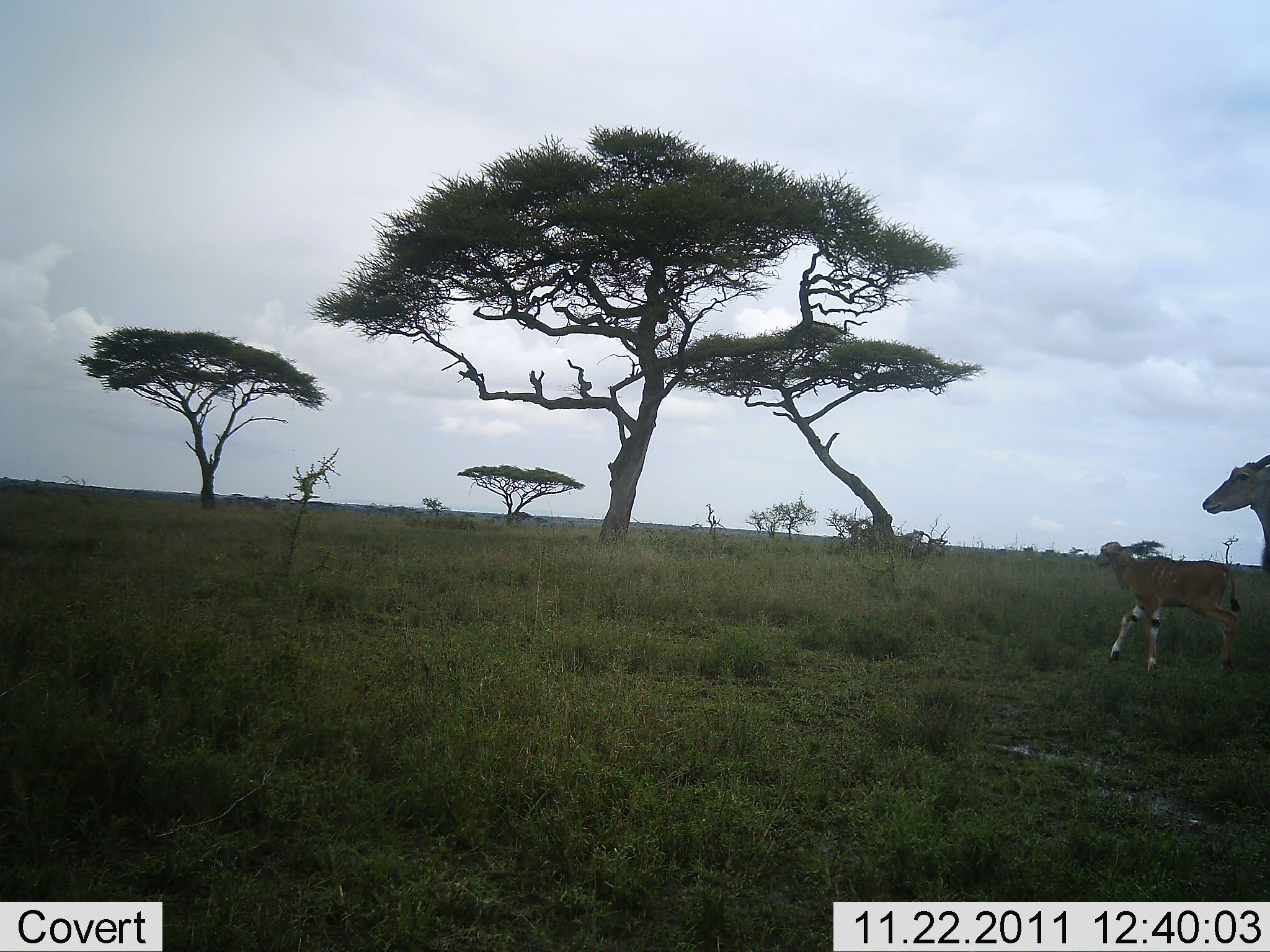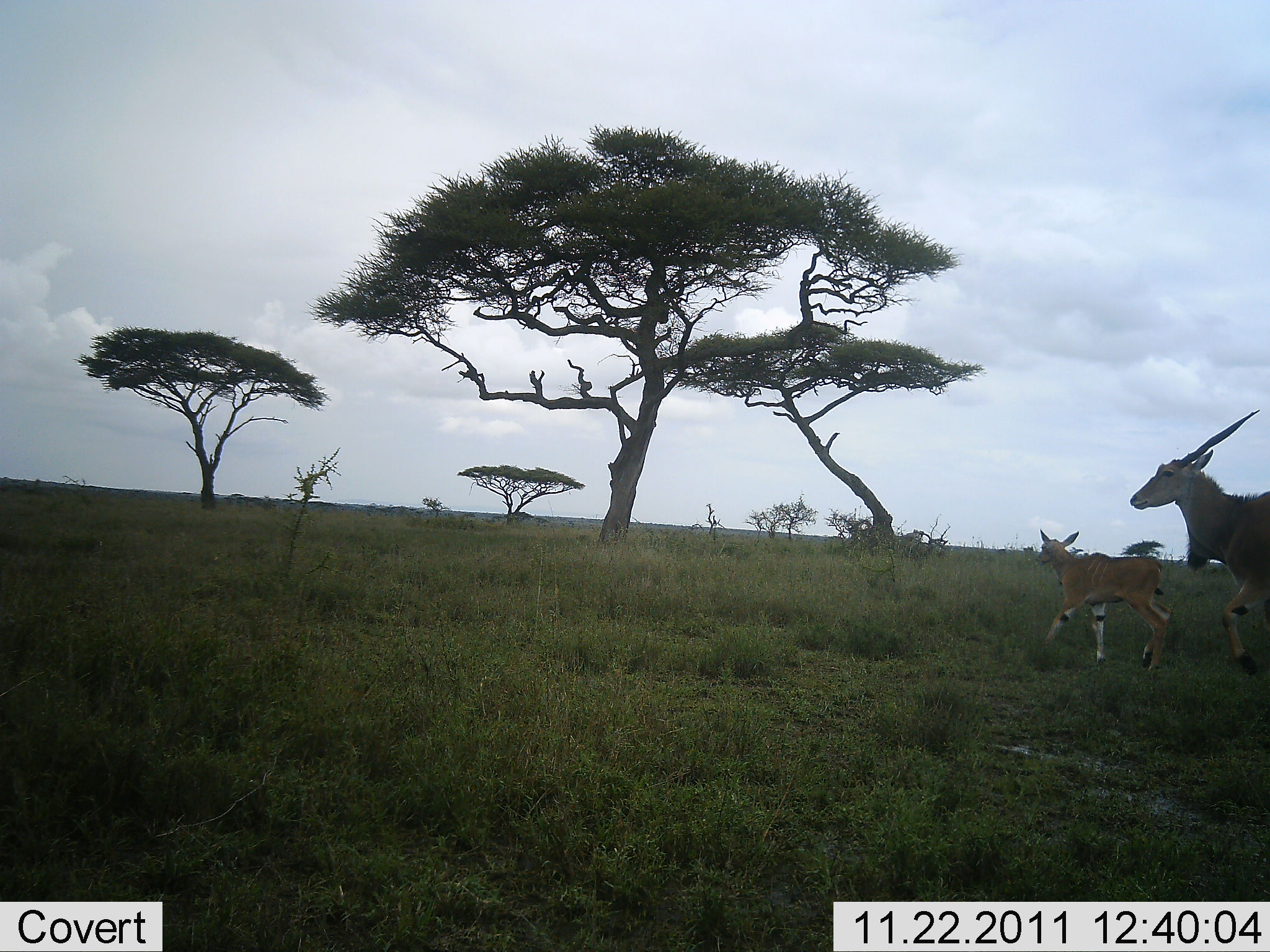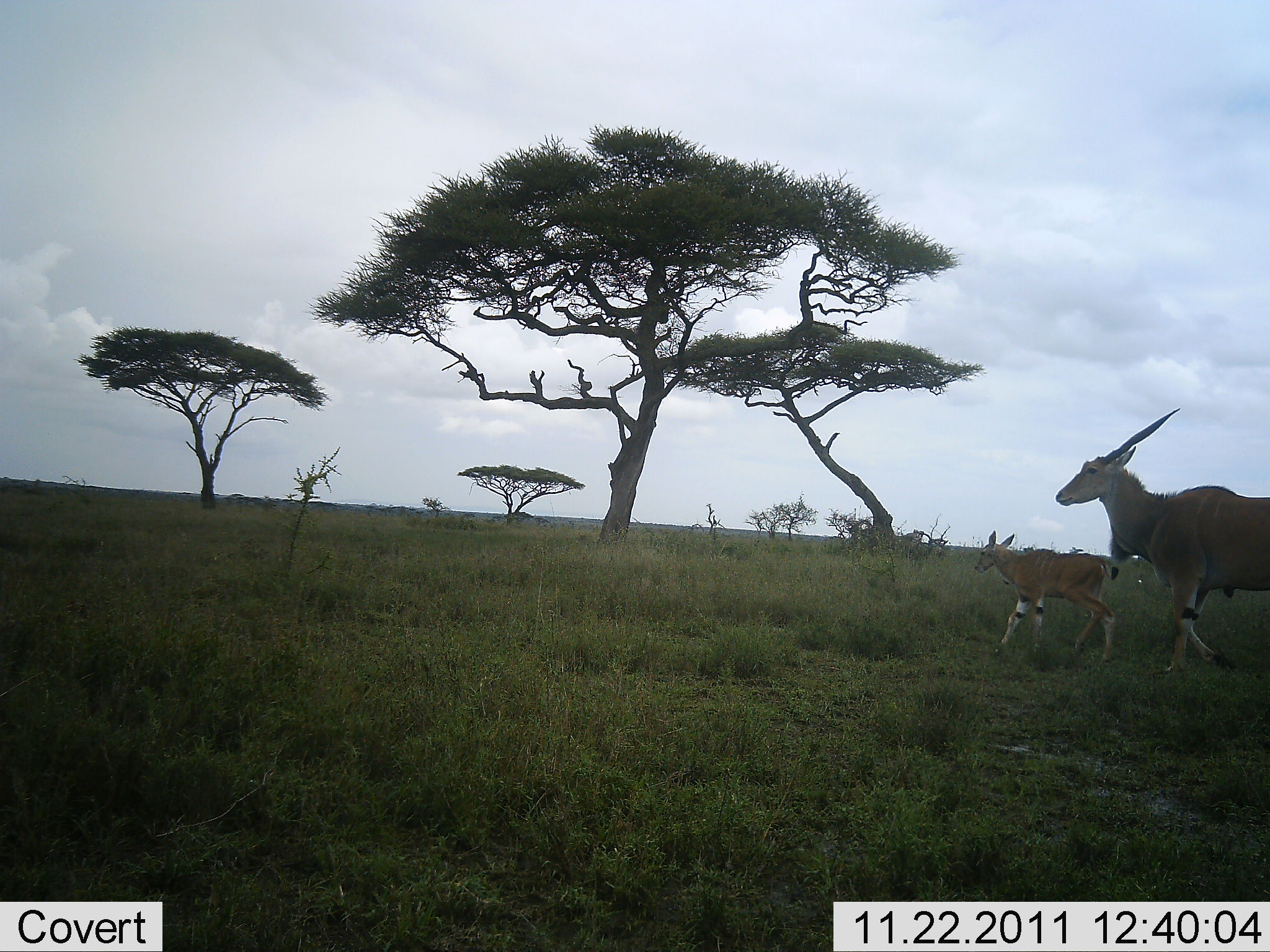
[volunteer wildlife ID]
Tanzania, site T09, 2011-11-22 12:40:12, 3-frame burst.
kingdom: Animalia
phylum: Chordata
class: Mammalia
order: Artiodactyla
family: Bovidae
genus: Tragelaphus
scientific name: Tragelaphus oryx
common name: eland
Eland (Tragelaphus oryx), count 2. Behavior (volunteer vote fractions): standing 0%, resting 0%, moving 100%, interacting 0%. Young present (vote fraction): 82%. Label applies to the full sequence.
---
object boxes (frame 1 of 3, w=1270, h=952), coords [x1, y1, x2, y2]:
animal: [1092, 540, 1242, 672]; [1202, 450, 1270, 617]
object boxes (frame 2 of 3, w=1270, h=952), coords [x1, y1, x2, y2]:
animal: [1130, 415, 1270, 674]; [1034, 523, 1174, 675]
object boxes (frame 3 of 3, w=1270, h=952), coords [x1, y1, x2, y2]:
animal: [1055, 409, 1270, 672]; [975, 530, 1118, 669]